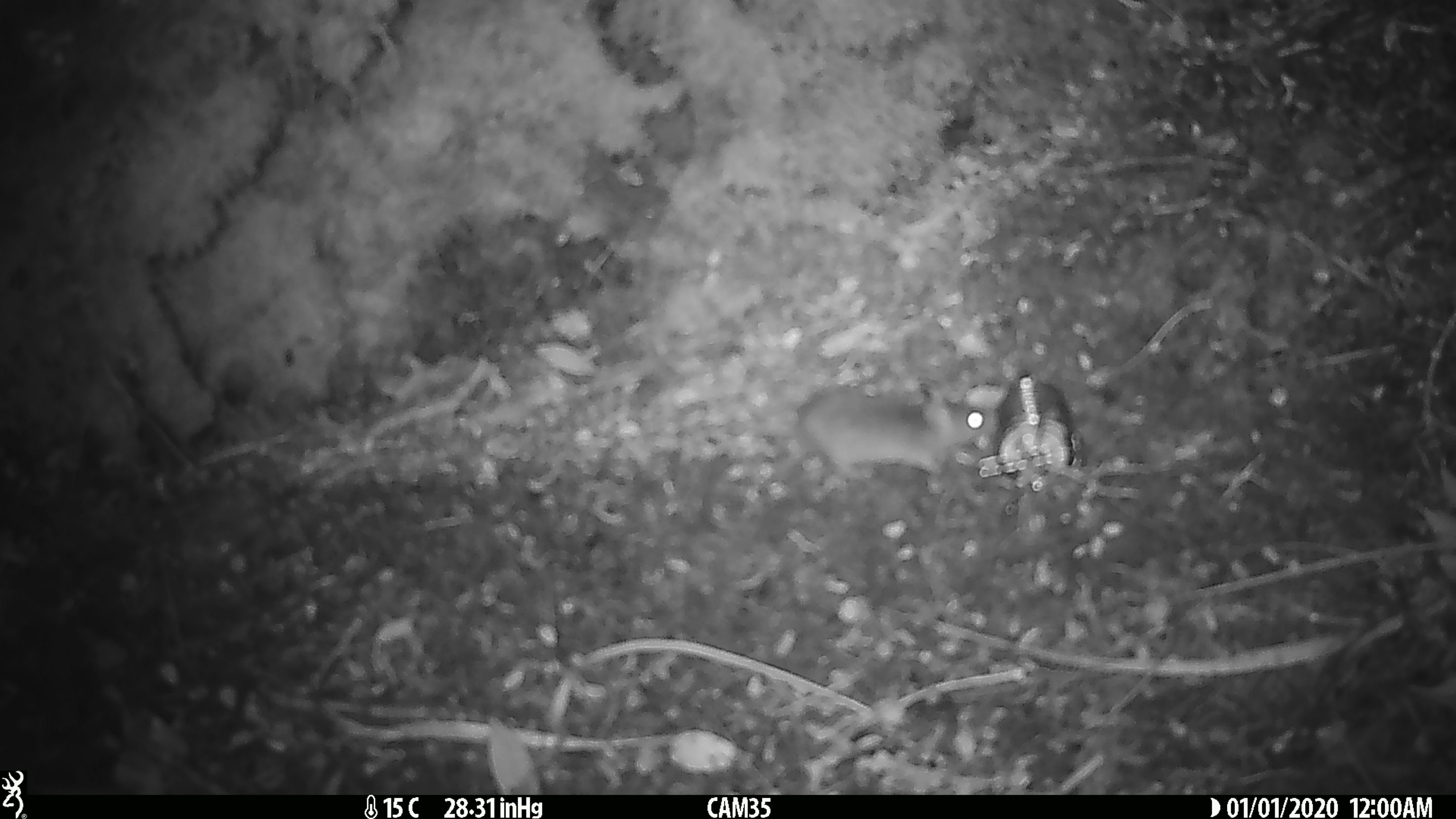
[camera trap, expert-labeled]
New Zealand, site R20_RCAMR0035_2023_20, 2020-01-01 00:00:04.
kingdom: Animalia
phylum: Chordata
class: Mammalia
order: Rodentia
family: Muridae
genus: Mus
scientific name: Mus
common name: mouse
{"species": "mouse (Mus)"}